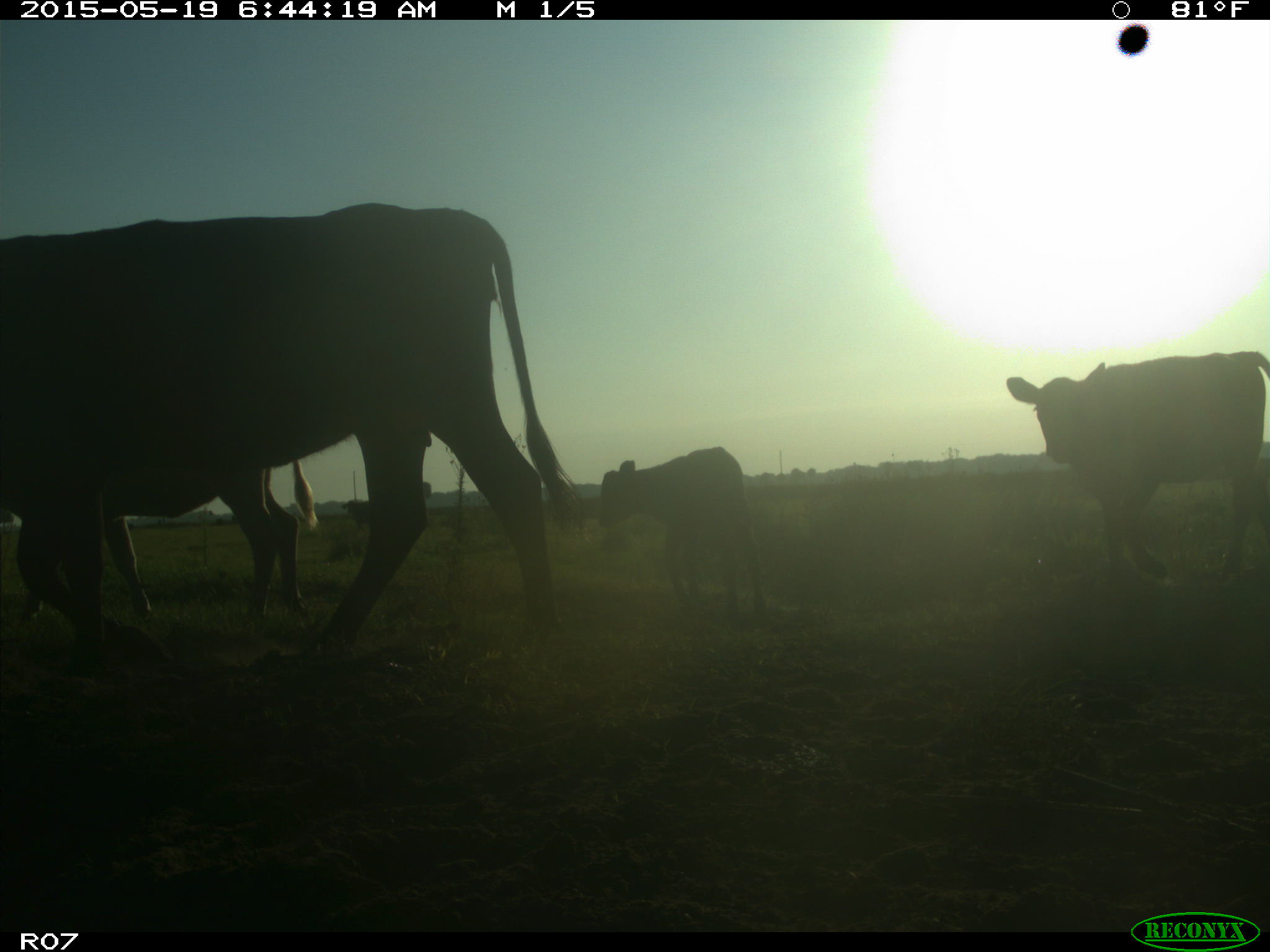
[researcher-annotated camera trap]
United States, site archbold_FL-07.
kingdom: Animalia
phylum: Chordata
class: Mammalia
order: Artiodactyla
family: Bovidae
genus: Bos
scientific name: Bos taurus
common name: domestic cow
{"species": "Bos taurus (domestic cow)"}